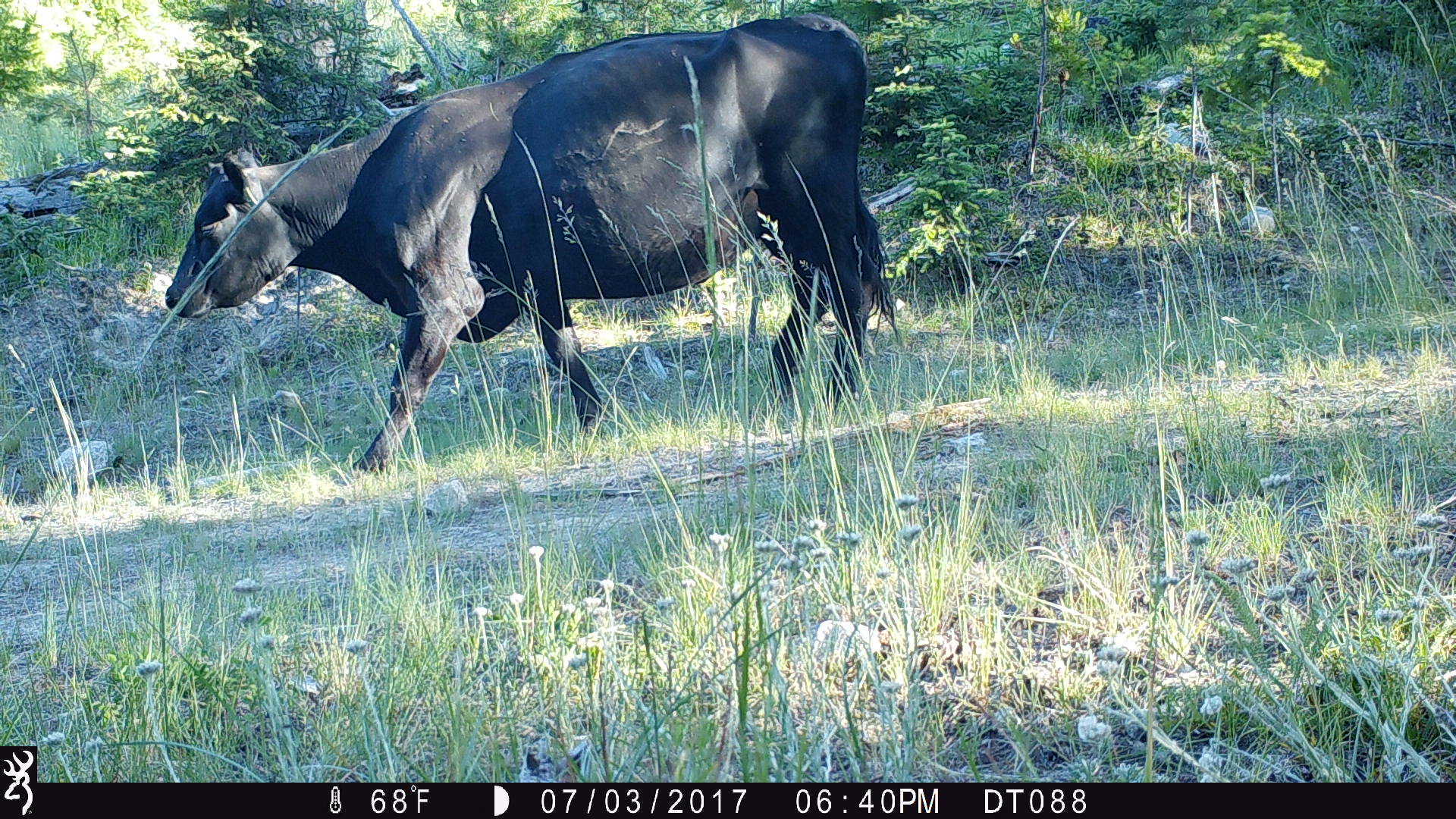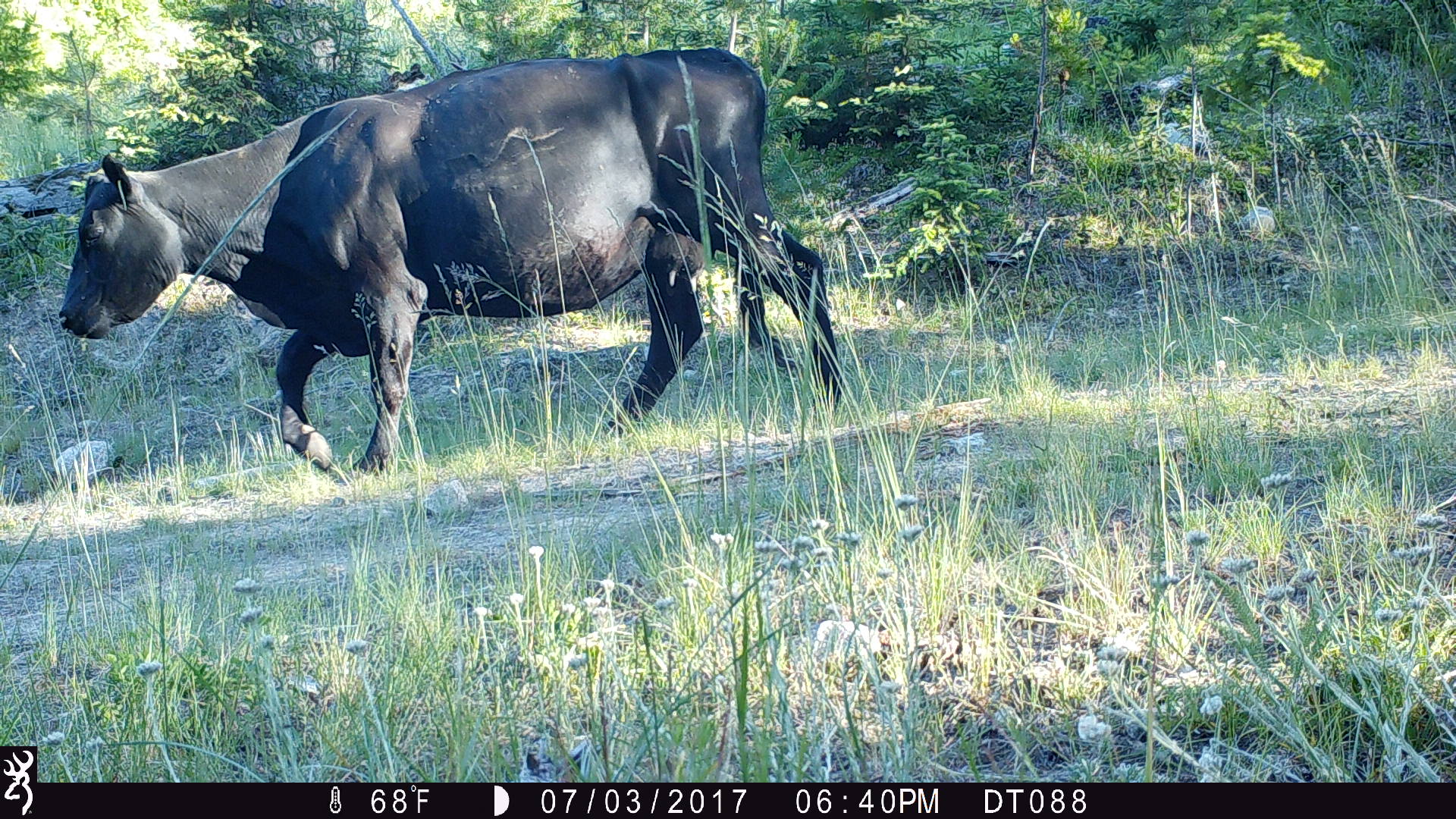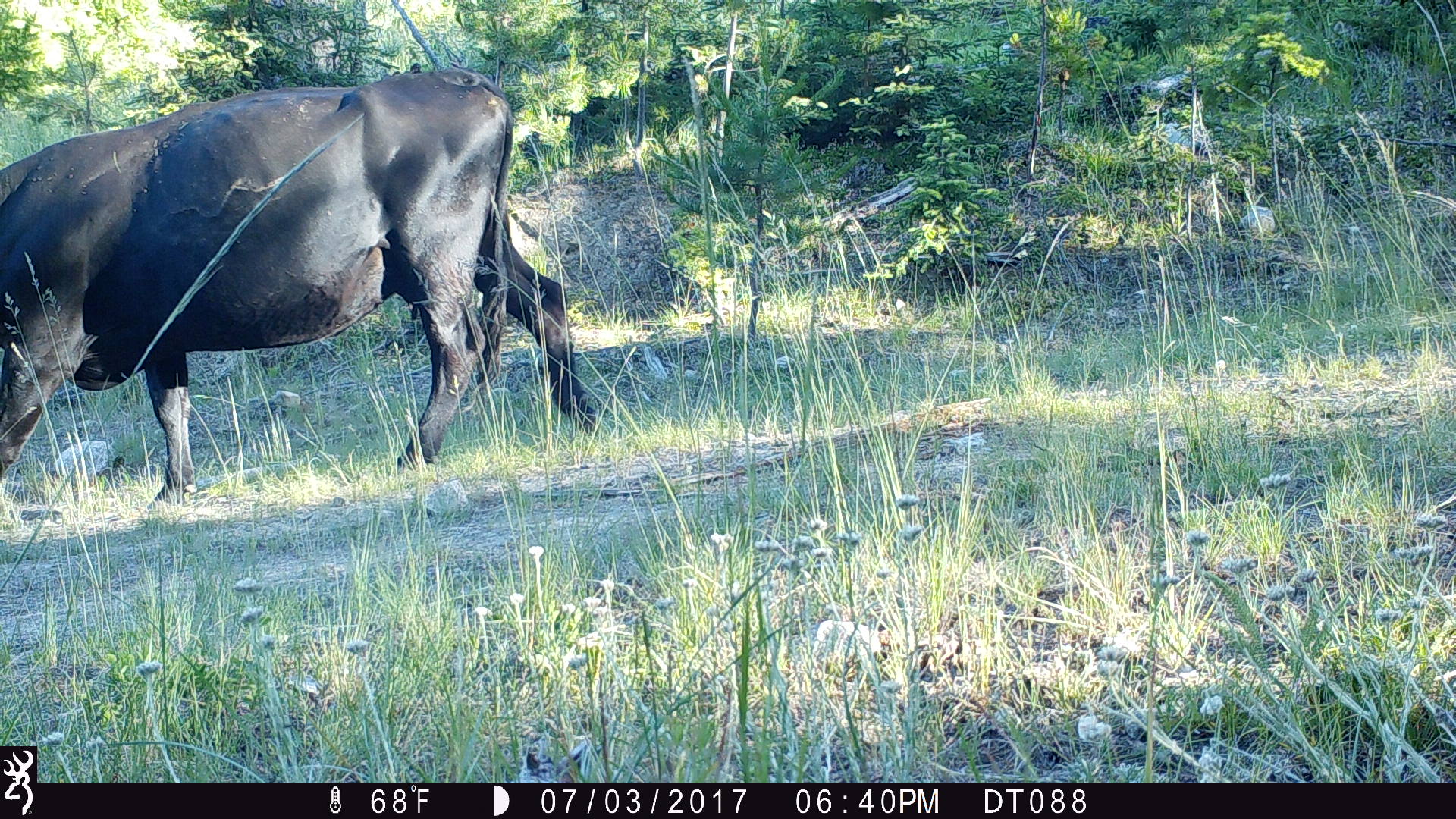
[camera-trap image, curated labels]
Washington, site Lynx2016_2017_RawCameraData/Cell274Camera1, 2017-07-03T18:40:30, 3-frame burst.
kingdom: Animalia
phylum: Chordata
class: Mammalia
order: Artiodactyla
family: Bovidae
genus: Bos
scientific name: Bos taurus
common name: domestic cattle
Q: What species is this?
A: Domestic cattle (Bos taurus).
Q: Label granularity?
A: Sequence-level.